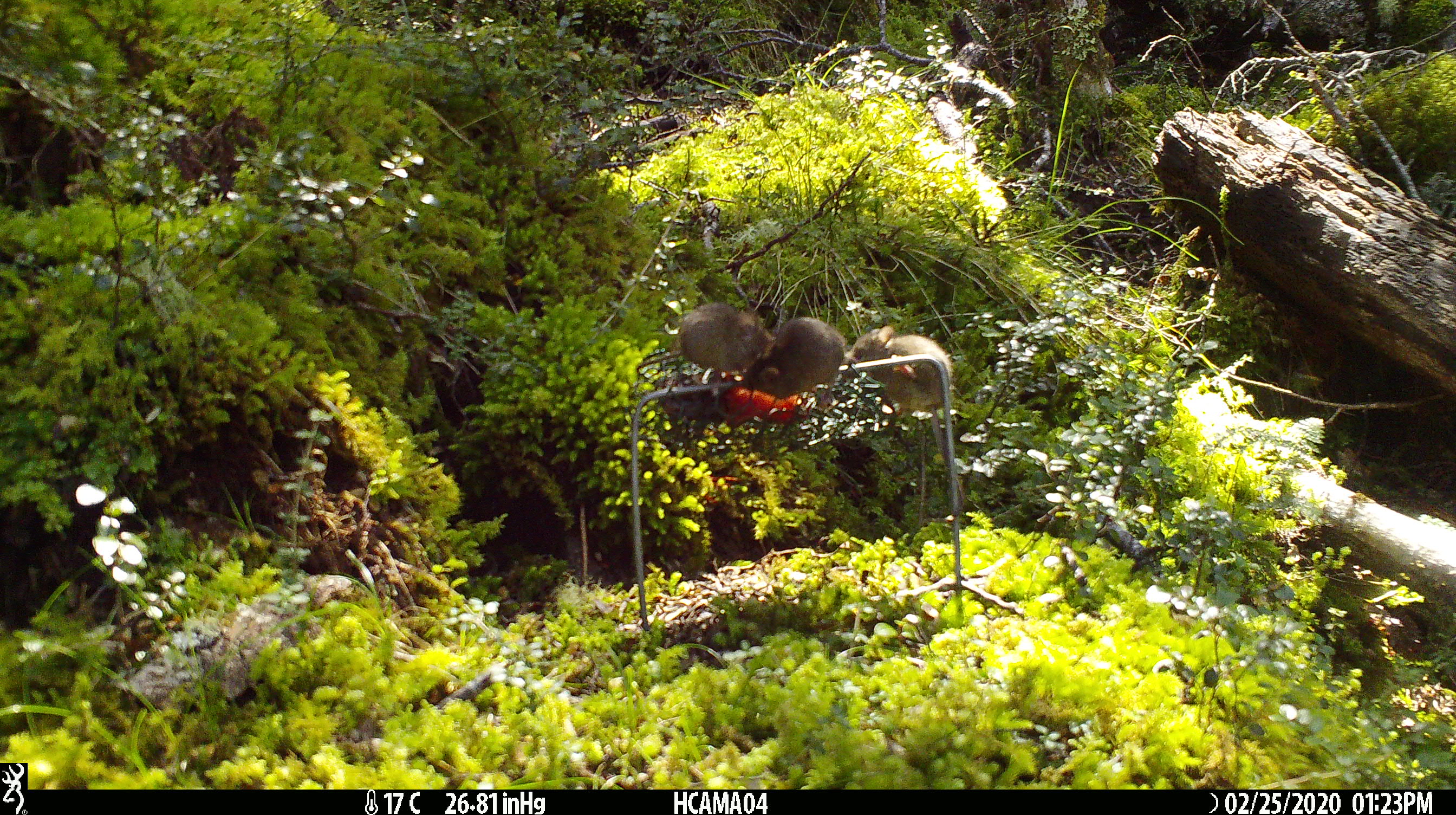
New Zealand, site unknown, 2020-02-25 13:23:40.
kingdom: Animalia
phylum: Chordata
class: Mammalia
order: Rodentia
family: Muridae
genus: Mus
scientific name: Mus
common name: mouse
Mouse (Mus).